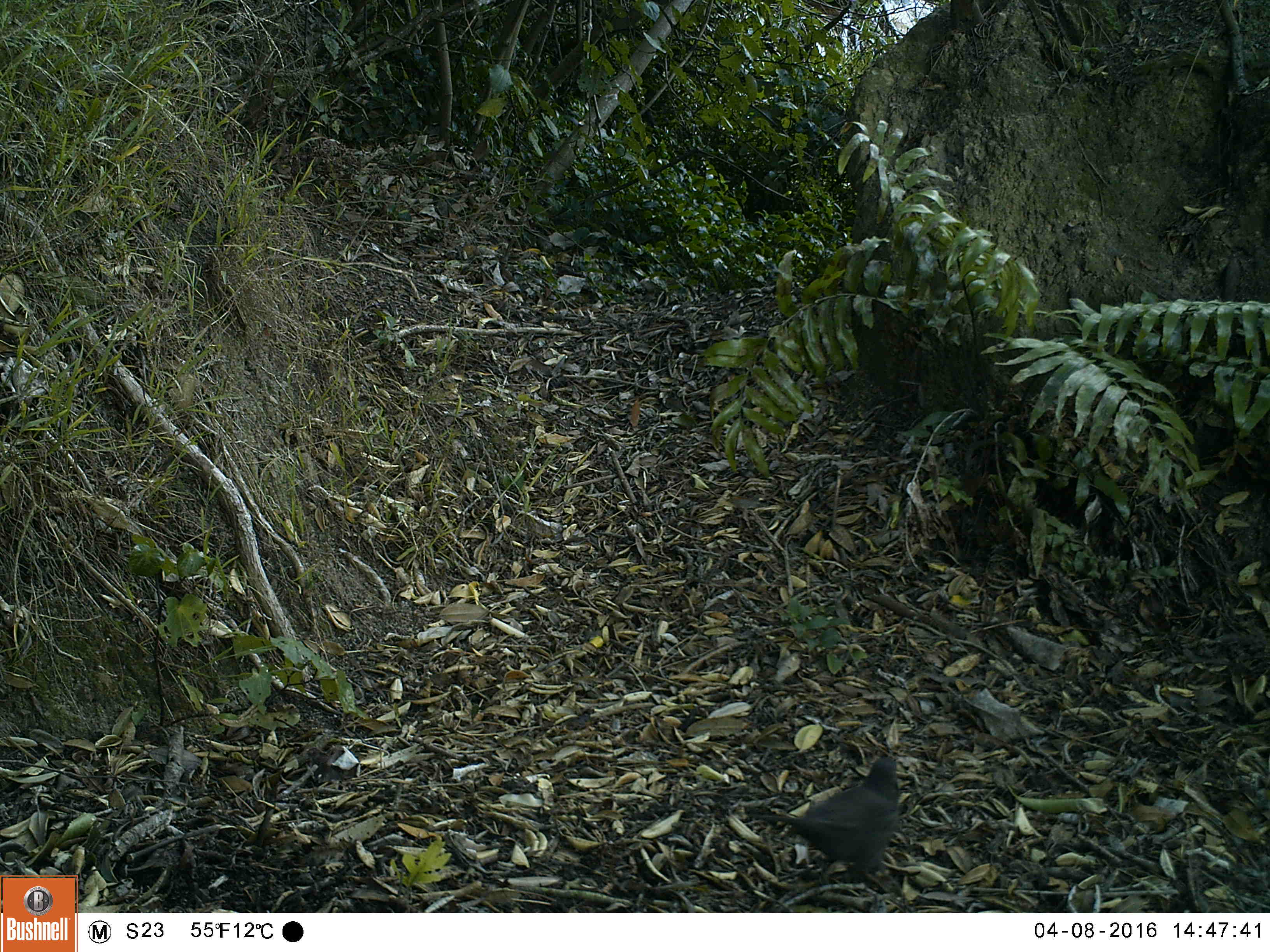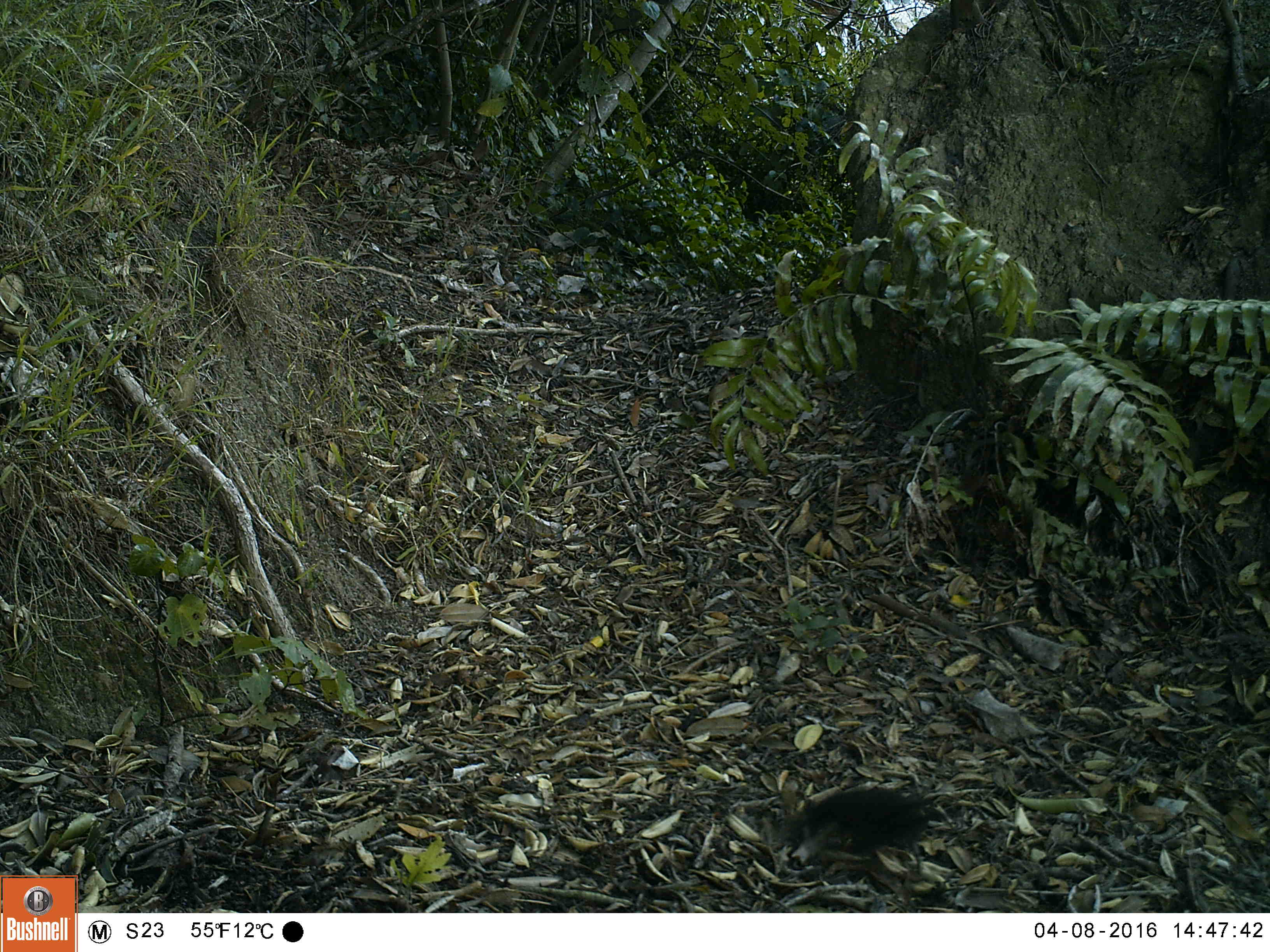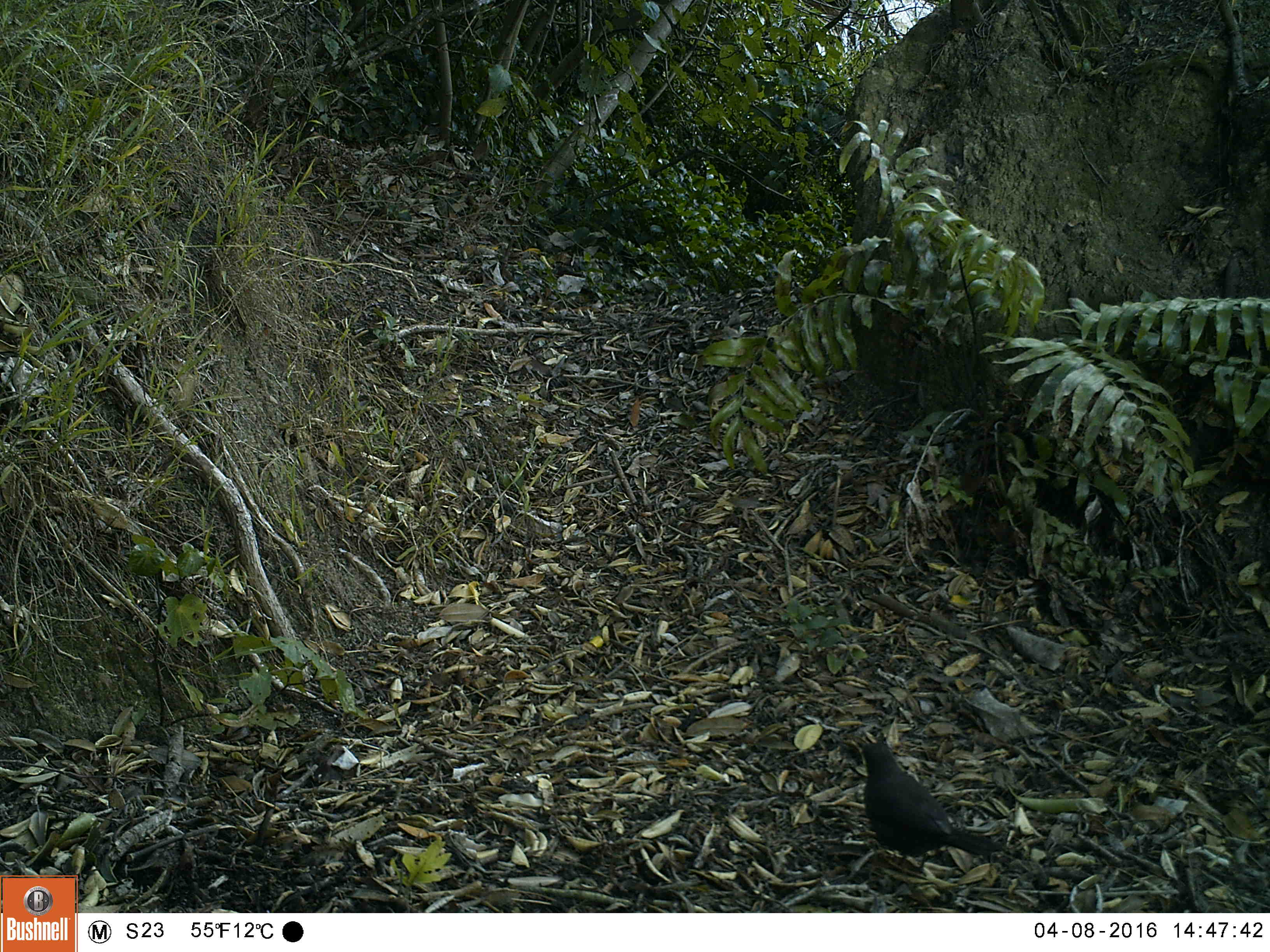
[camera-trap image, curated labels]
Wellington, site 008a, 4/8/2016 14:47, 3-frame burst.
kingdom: Animalia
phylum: Chordata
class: Aves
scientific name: Aves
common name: bird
Bird (Aves).